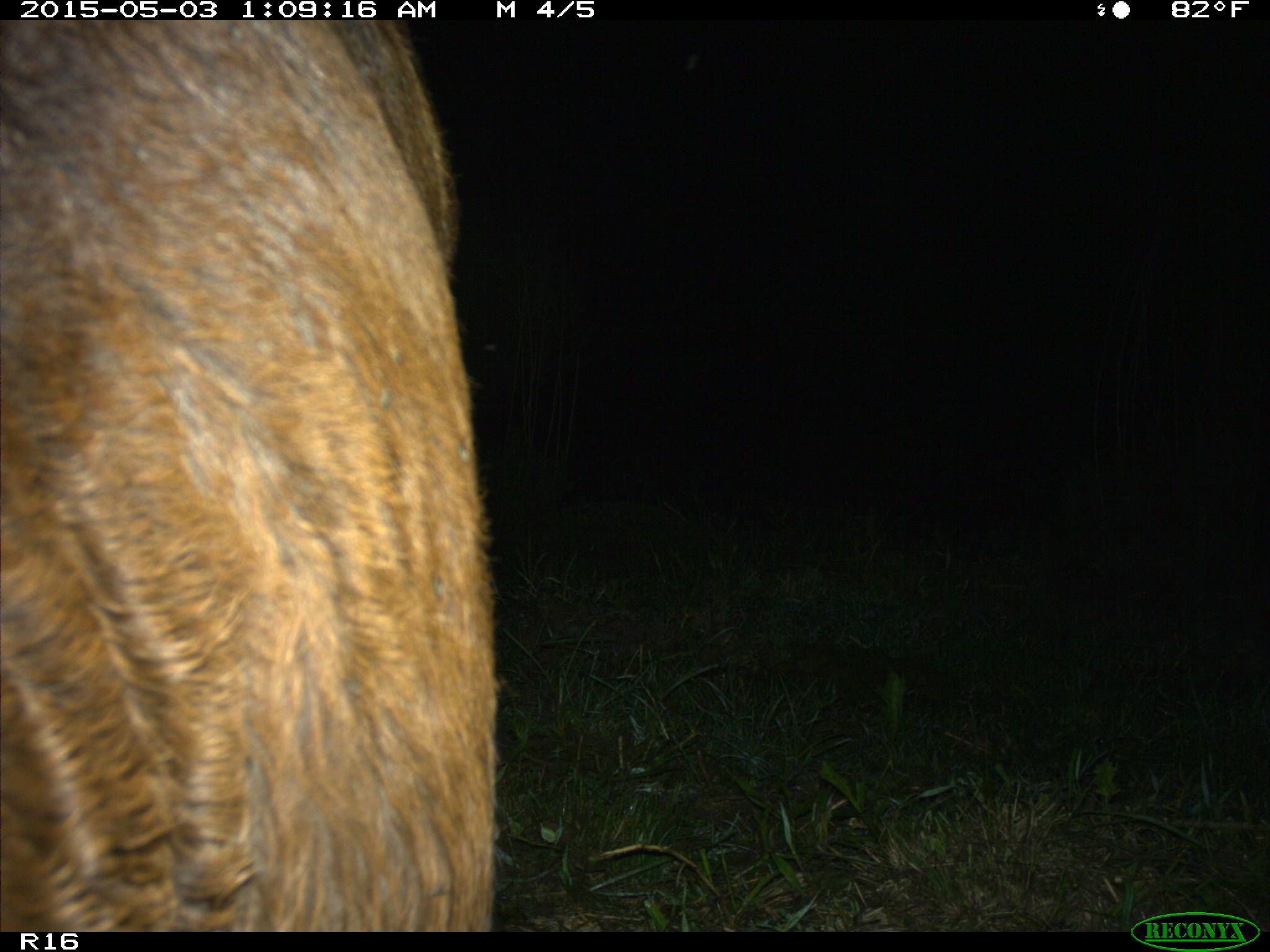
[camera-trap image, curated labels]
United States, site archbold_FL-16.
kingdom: Animalia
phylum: Chordata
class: Mammalia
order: Artiodactyla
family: Bovidae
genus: Bos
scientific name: Bos taurus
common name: domestic cow